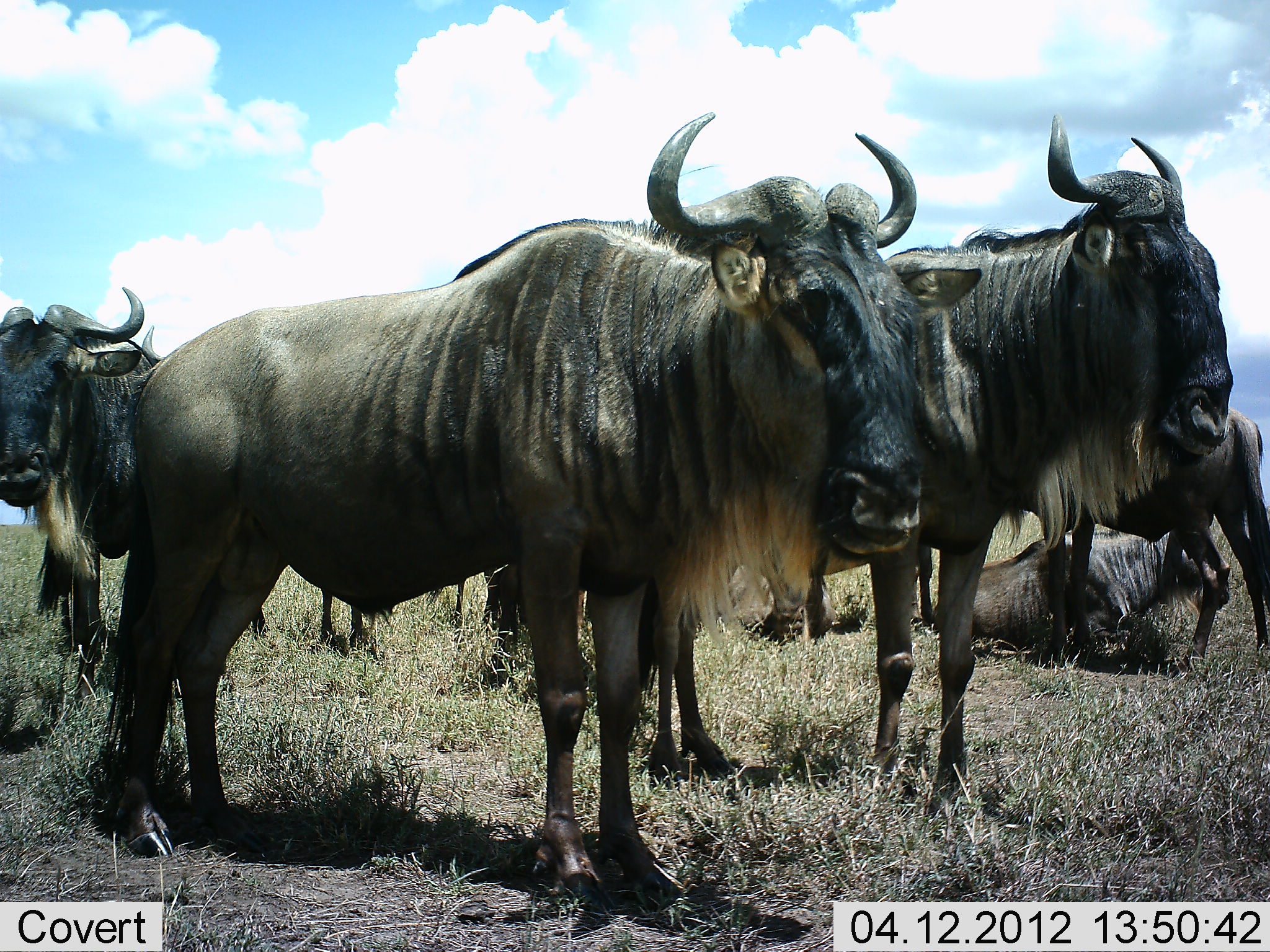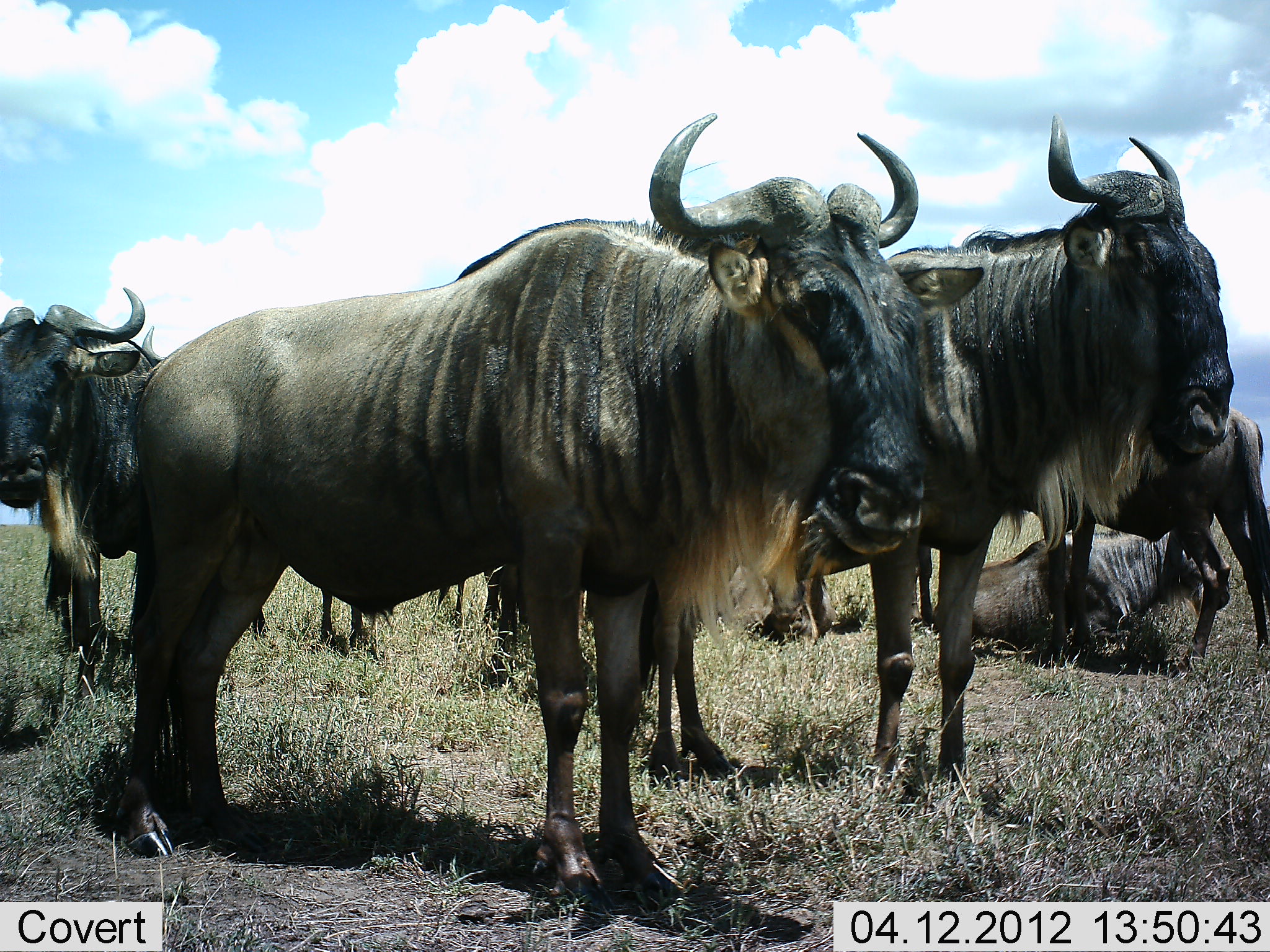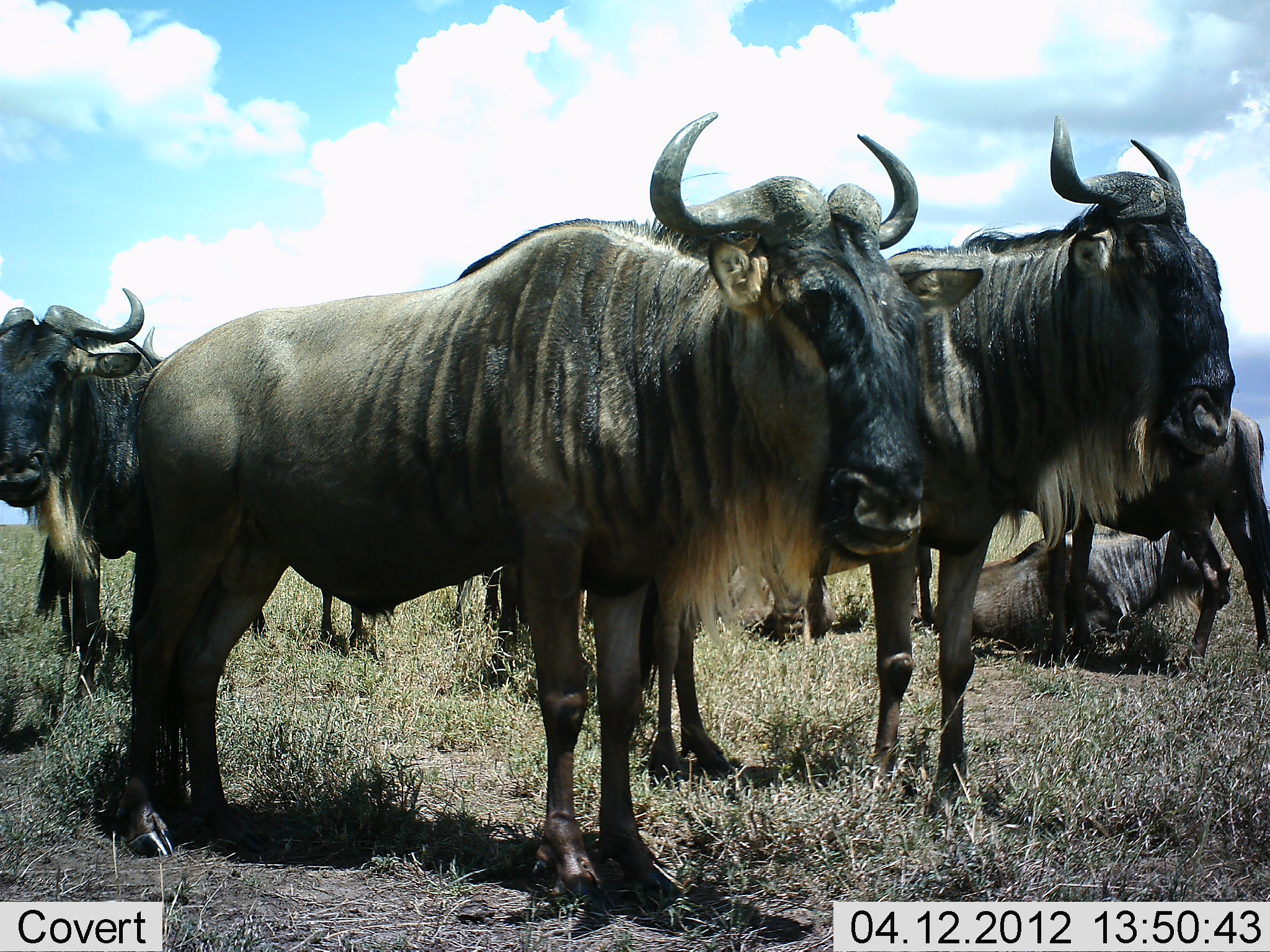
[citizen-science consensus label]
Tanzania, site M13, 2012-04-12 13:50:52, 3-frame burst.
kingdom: Animalia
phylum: Chordata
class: Mammalia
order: Artiodactyla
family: Bovidae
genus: Connochaetes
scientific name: Connochaetes taurinus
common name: blue wildebeest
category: wildebeest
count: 7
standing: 94%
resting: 88%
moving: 0%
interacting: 6%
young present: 0%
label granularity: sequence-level